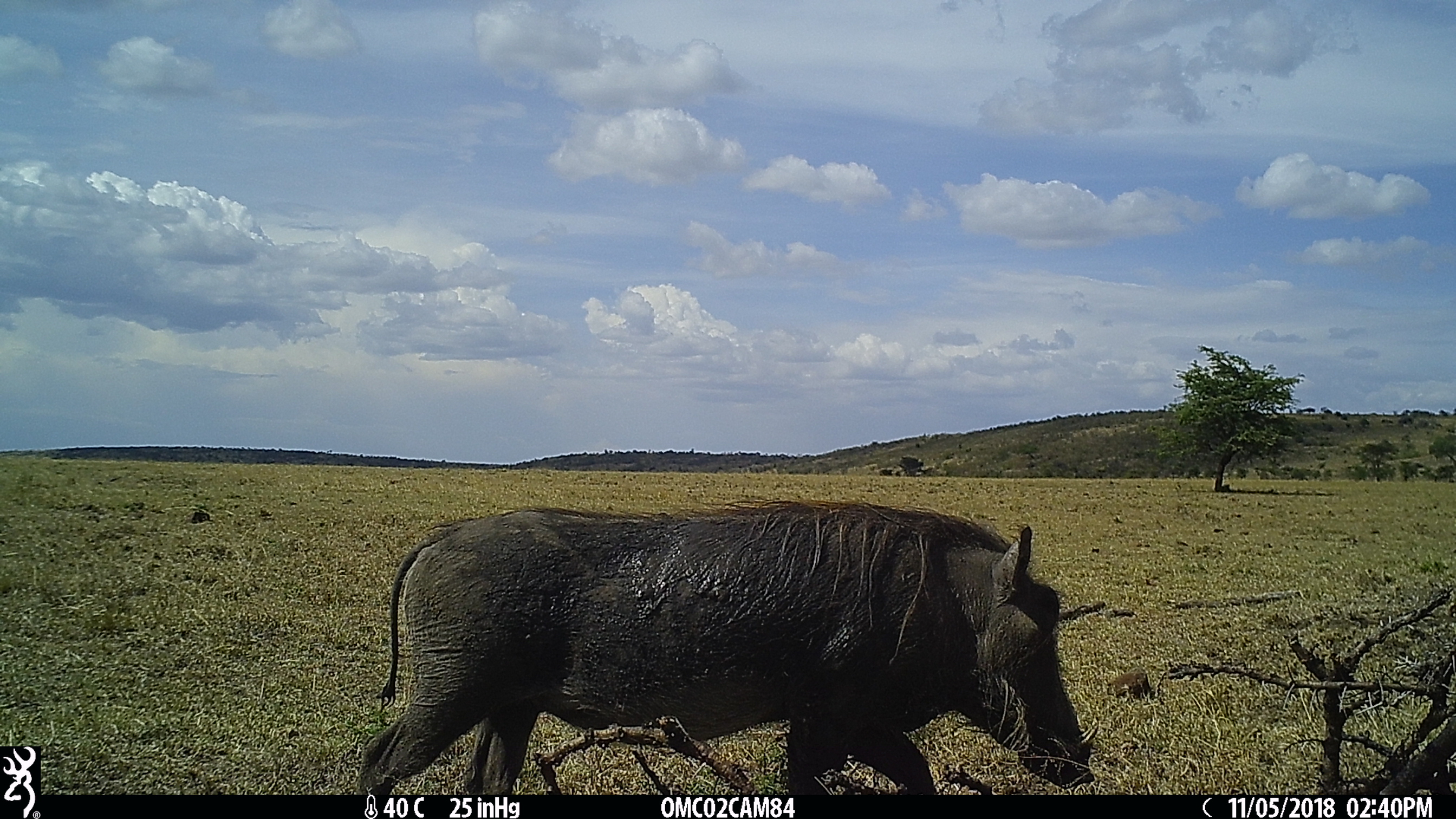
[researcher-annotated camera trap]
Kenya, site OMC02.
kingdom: Animalia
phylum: Chordata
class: Mammalia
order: Artiodactyla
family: Suidae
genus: Phacochoerus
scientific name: Phacochoerus africanus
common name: common warthog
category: warthog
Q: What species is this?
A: Warthog (common warthog) (Phacochoerus africanus).